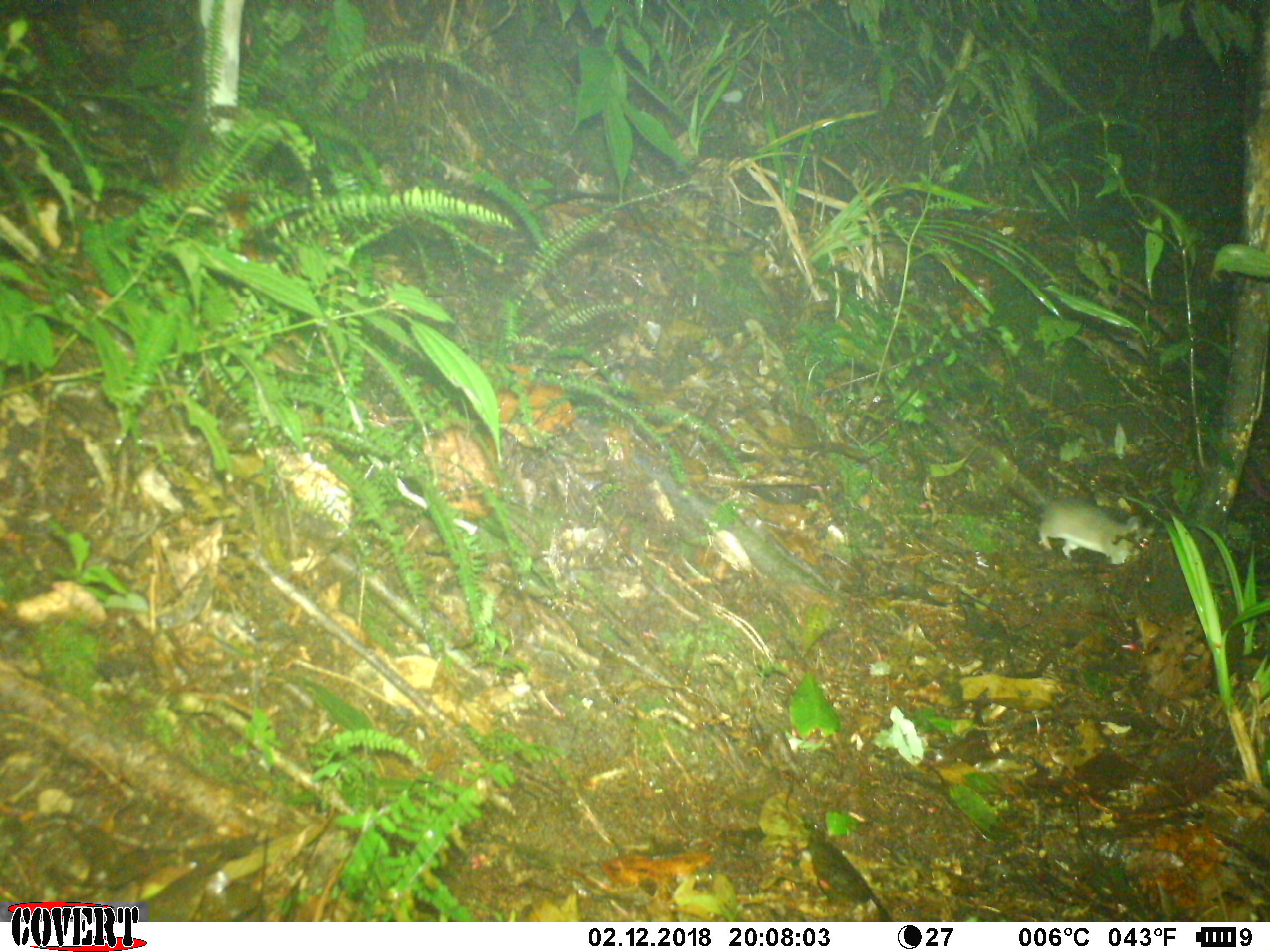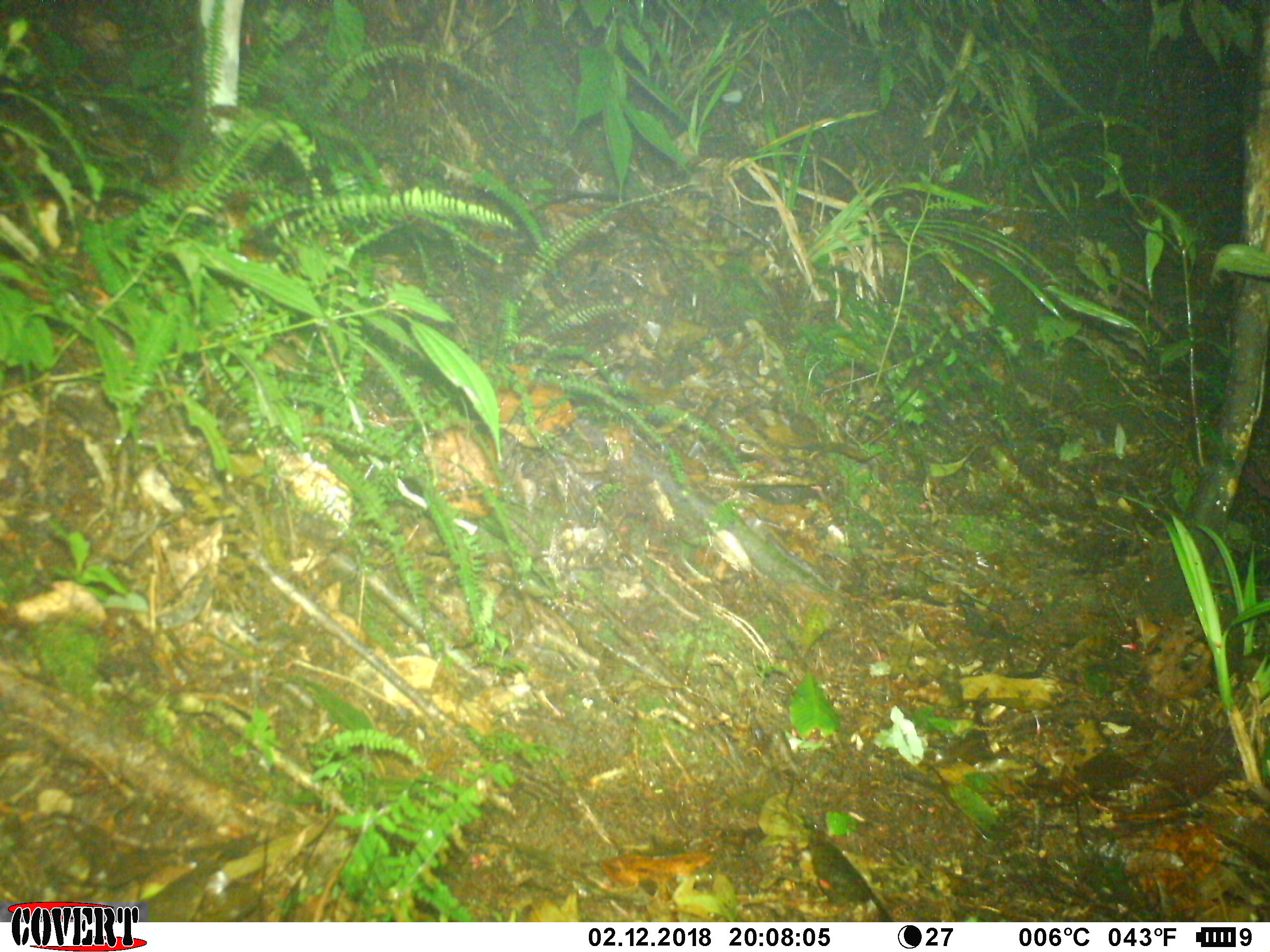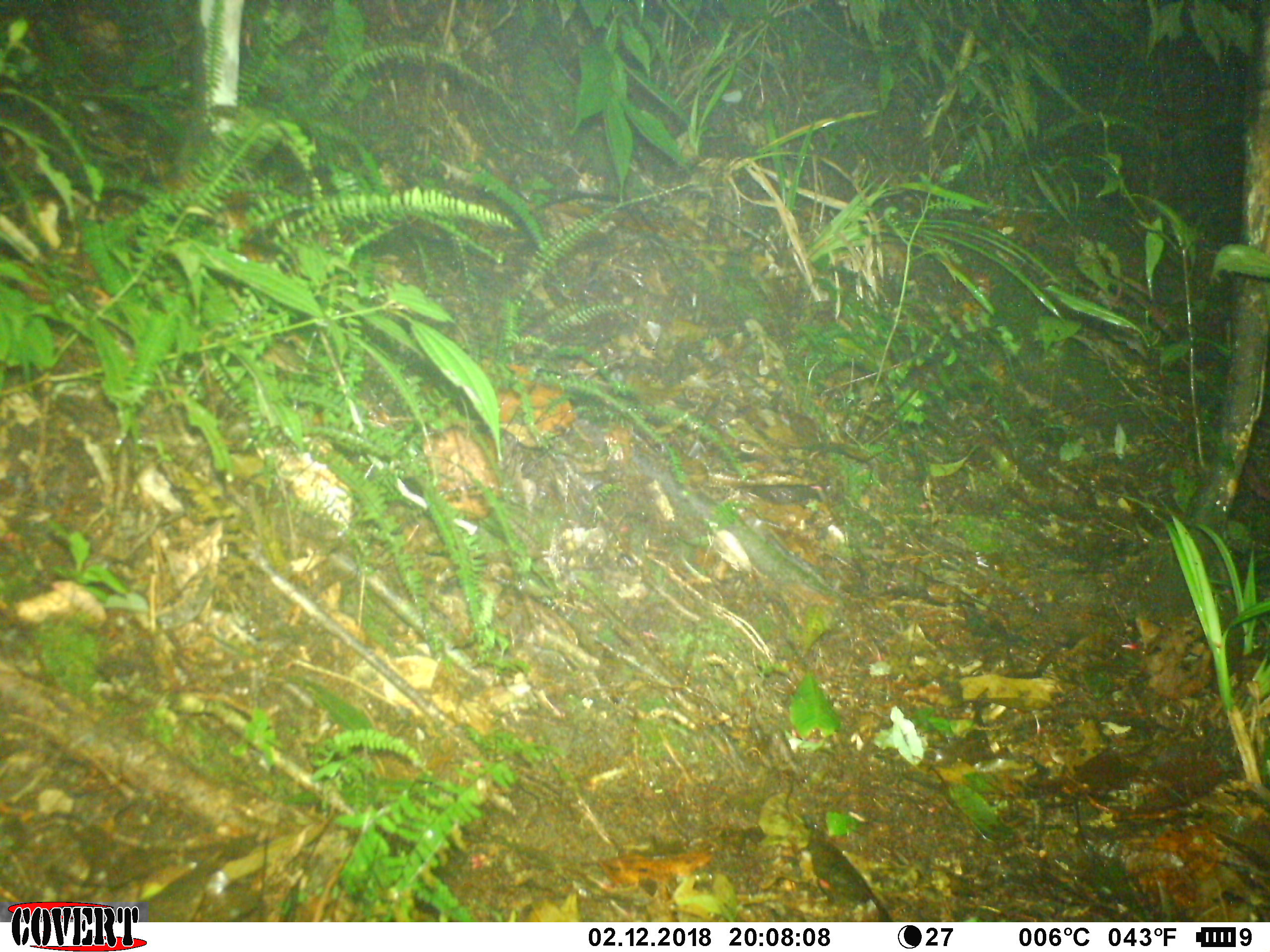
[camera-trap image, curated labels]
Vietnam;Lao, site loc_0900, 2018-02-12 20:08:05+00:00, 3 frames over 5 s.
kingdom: Animalia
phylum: Chordata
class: Mammalia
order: Rodentia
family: Muridae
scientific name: Muridae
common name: old-world mice and rats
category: unidentified murid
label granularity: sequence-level